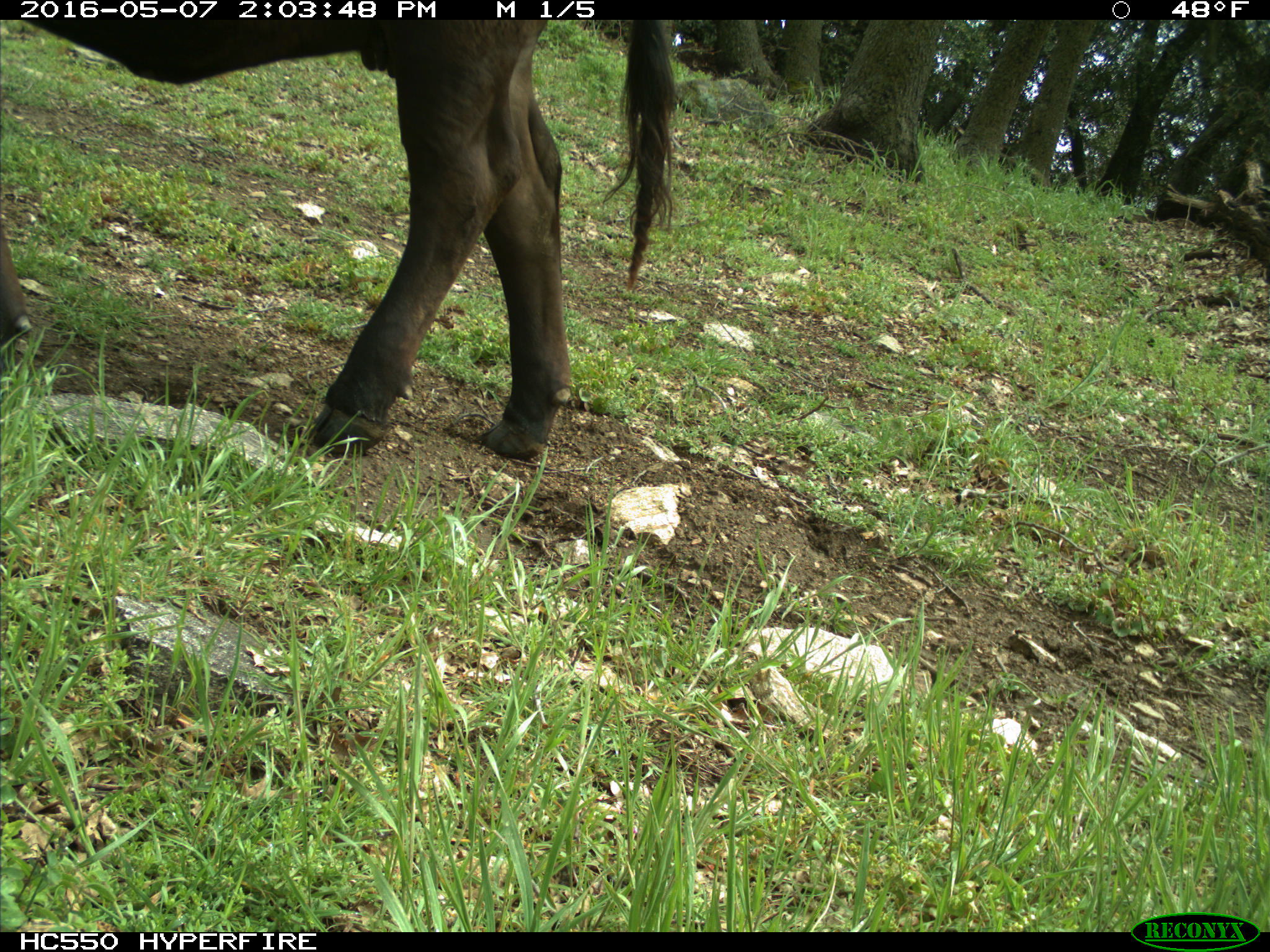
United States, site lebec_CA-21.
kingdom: Animalia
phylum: Chordata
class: Mammalia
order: Artiodactyla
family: Bovidae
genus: Bos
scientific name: Bos taurus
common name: domestic cow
Bos taurus (domestic cow).